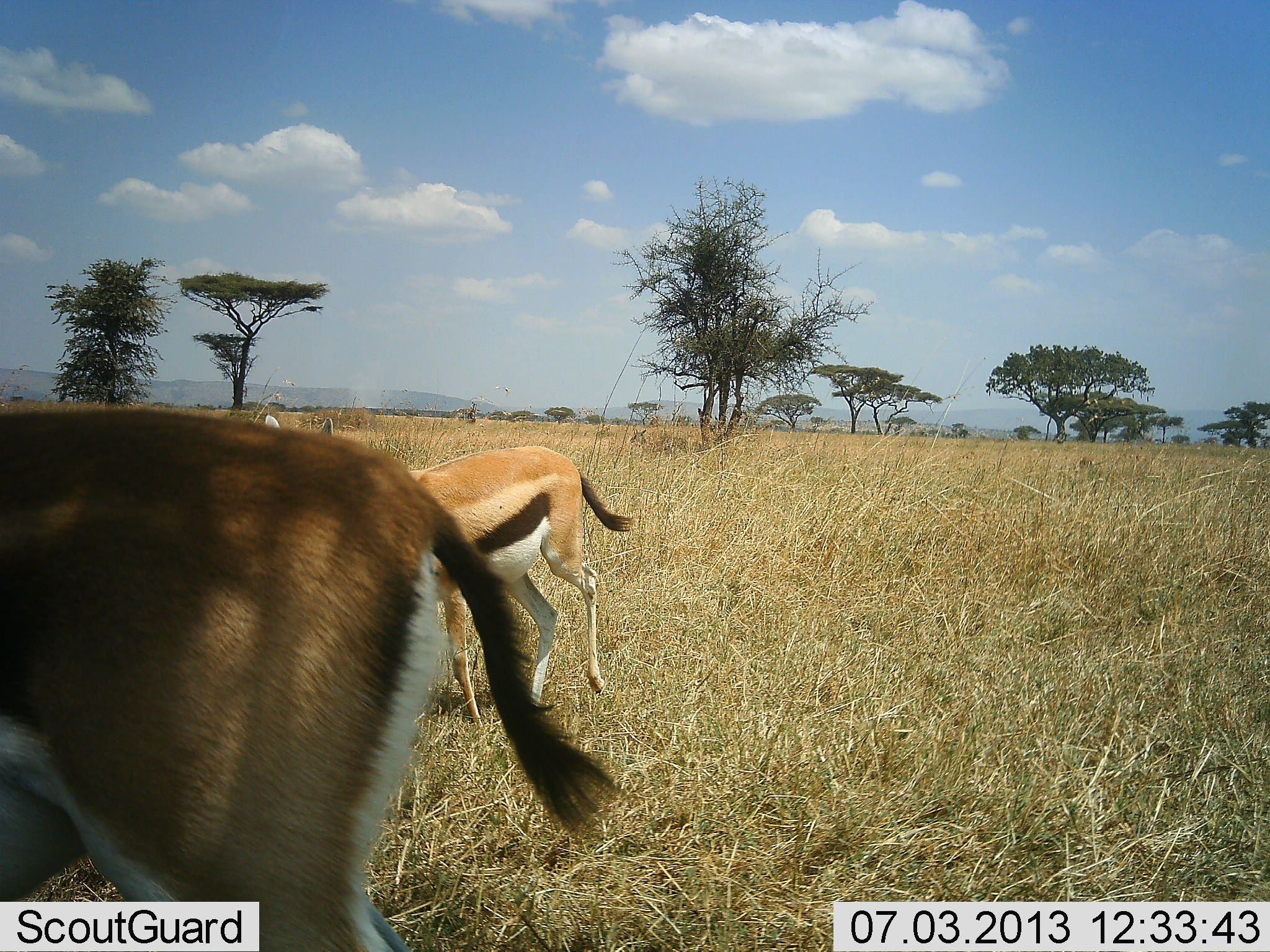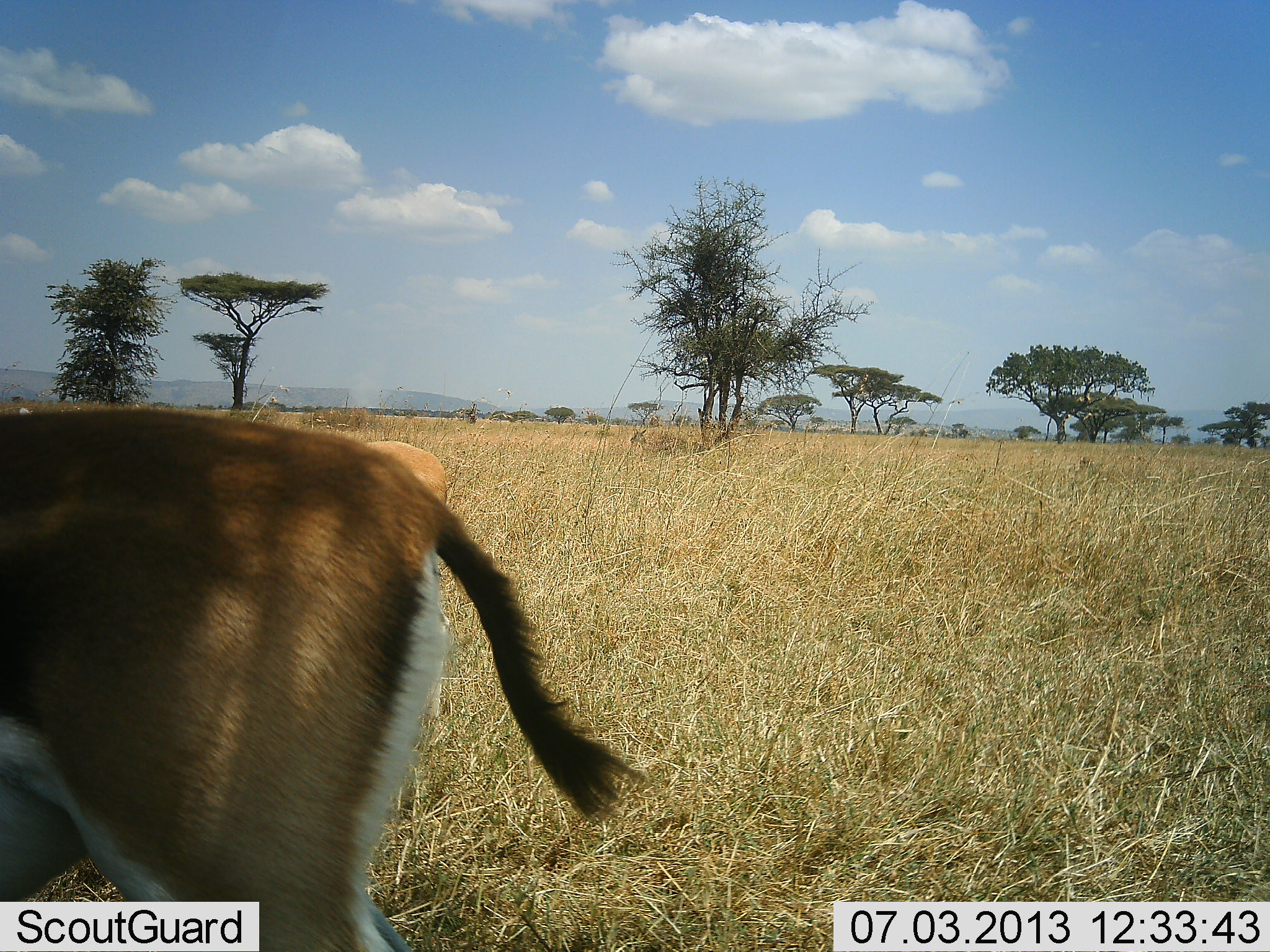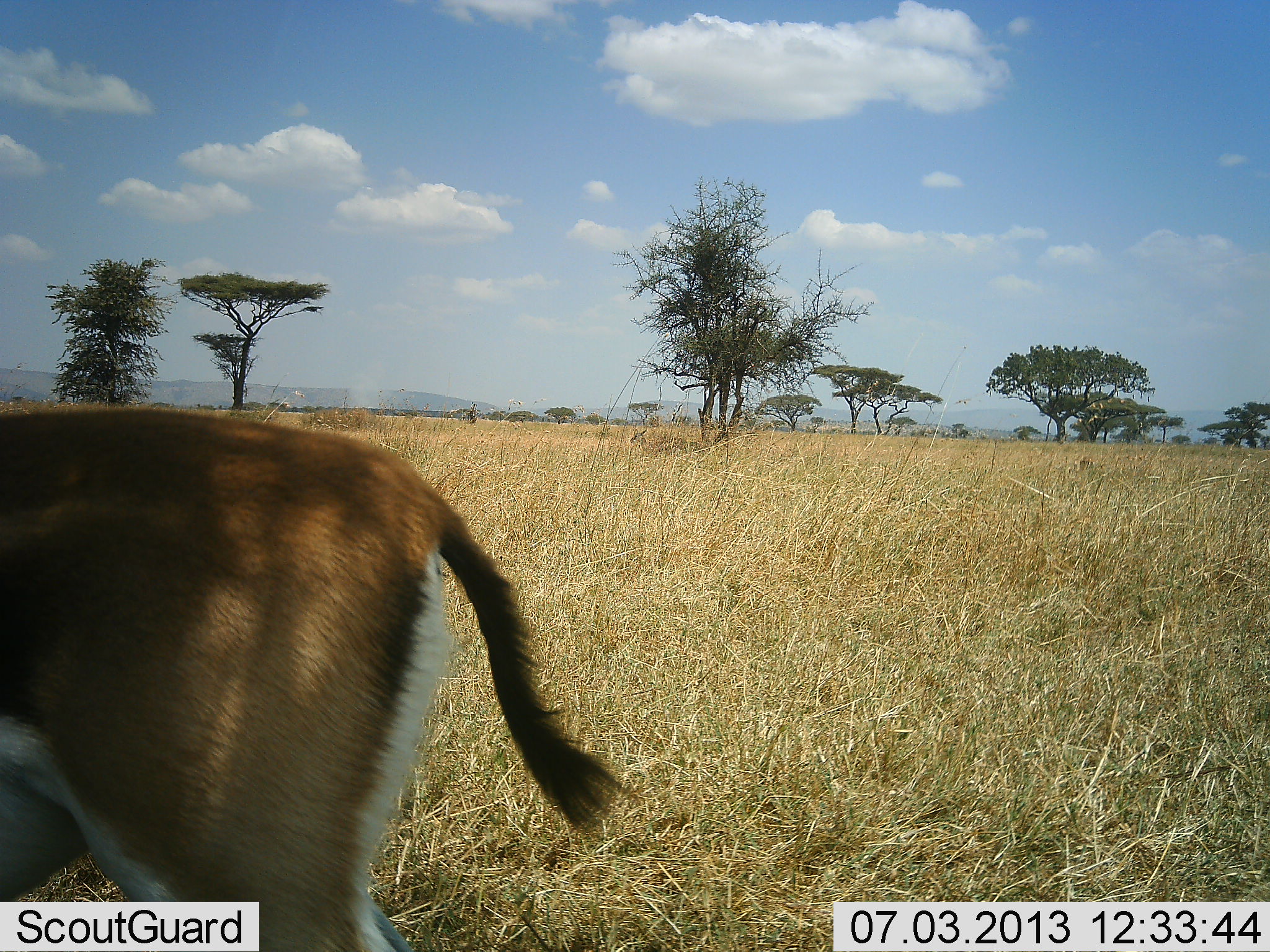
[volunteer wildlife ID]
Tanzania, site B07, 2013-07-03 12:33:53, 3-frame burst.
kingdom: Animalia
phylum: Chordata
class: Mammalia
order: Artiodactyla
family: Bovidae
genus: Eudorcas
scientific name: Eudorcas thomsonii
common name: thomson's gazelle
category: gazellethomsons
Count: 2.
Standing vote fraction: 70%.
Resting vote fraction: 0%.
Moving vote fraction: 81%.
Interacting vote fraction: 0%.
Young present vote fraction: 0%.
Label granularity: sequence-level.